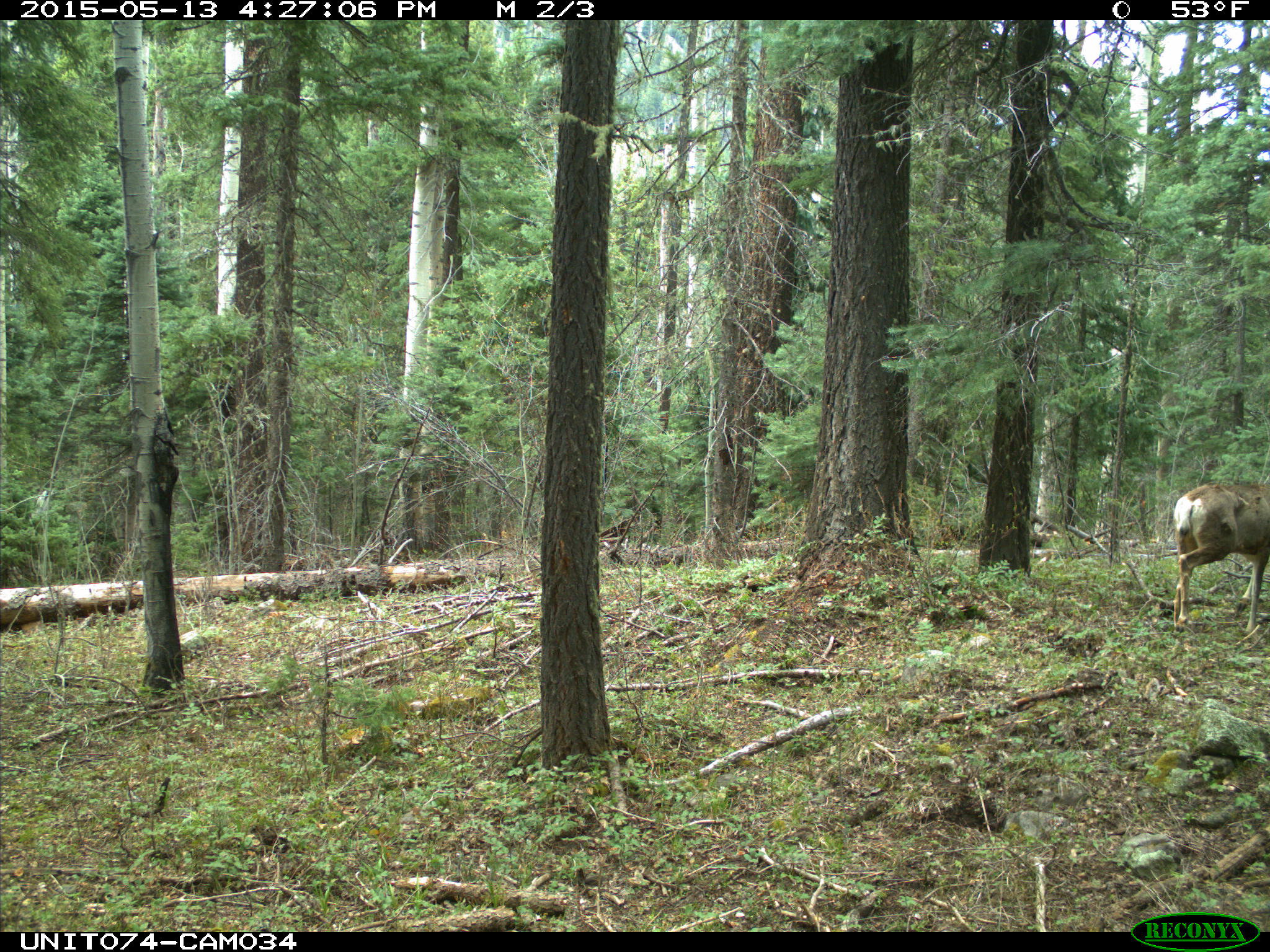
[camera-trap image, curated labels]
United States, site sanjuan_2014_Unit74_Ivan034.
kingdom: Animalia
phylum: Chordata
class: Mammalia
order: Artiodactyla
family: Cervidae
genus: Odocoileus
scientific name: Odocoileus hemionus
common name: mule deer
Odocoileus hemionus (mule deer).